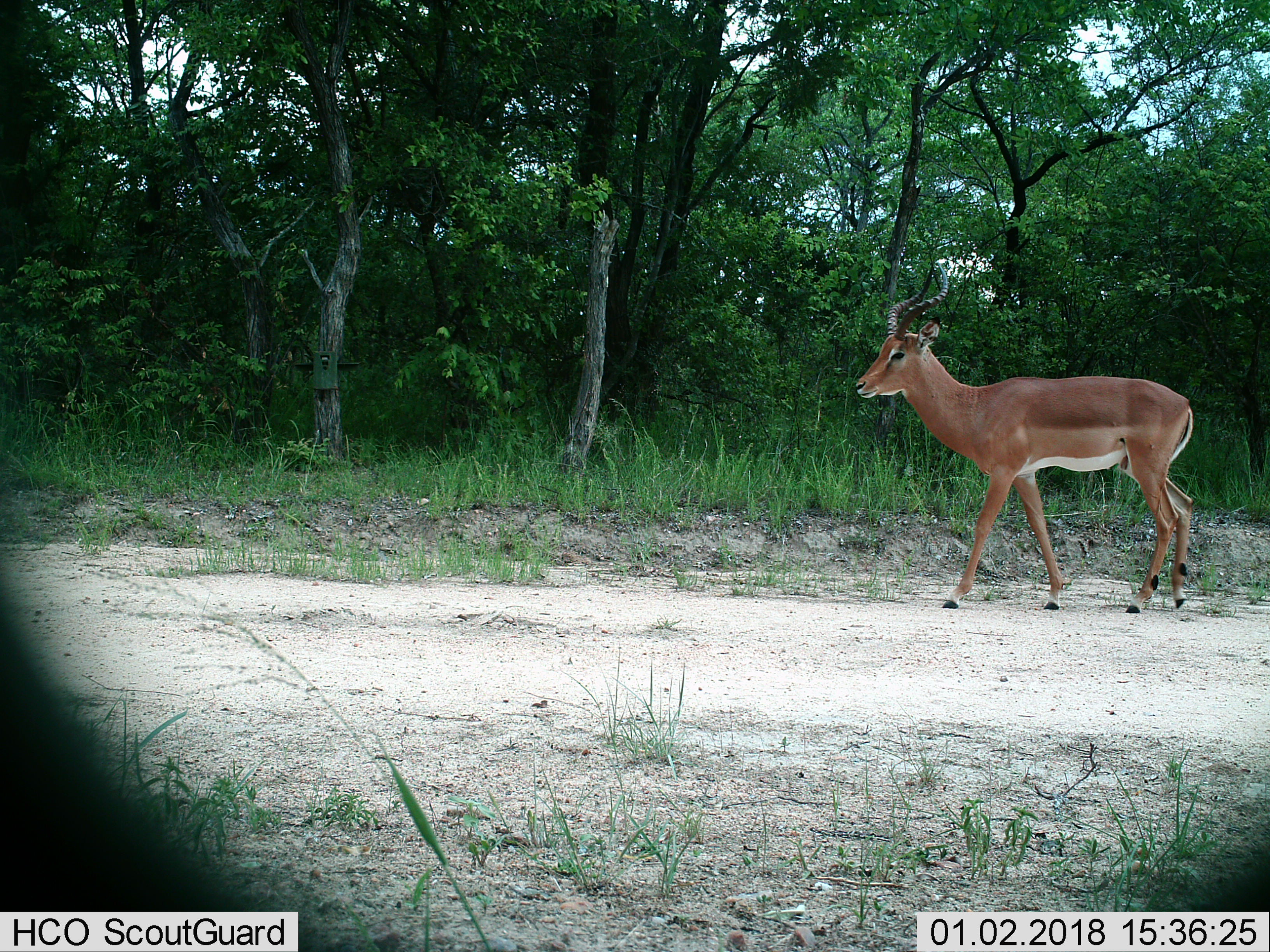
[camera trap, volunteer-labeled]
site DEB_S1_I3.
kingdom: Animalia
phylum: Chordata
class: Mammalia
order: Artiodactyla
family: Bovidae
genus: Aepyceros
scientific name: Aepyceros melampus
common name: impala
Impala (Aepyceros melampus), count 1. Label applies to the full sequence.